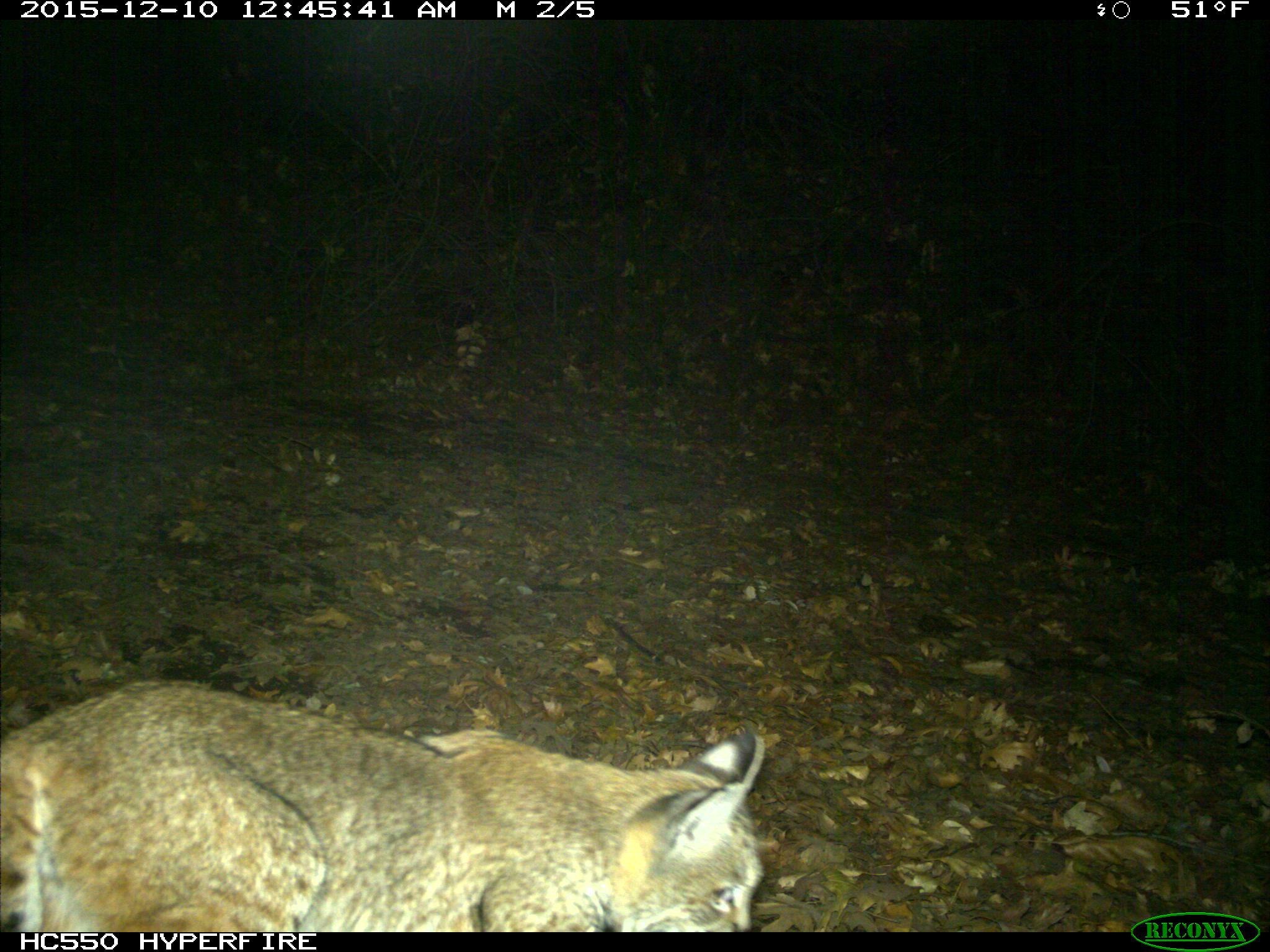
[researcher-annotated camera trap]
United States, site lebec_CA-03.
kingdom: Animalia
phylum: Chordata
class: Mammalia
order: Carnivora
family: Felidae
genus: Lynx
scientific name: Lynx rufus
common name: bobcat